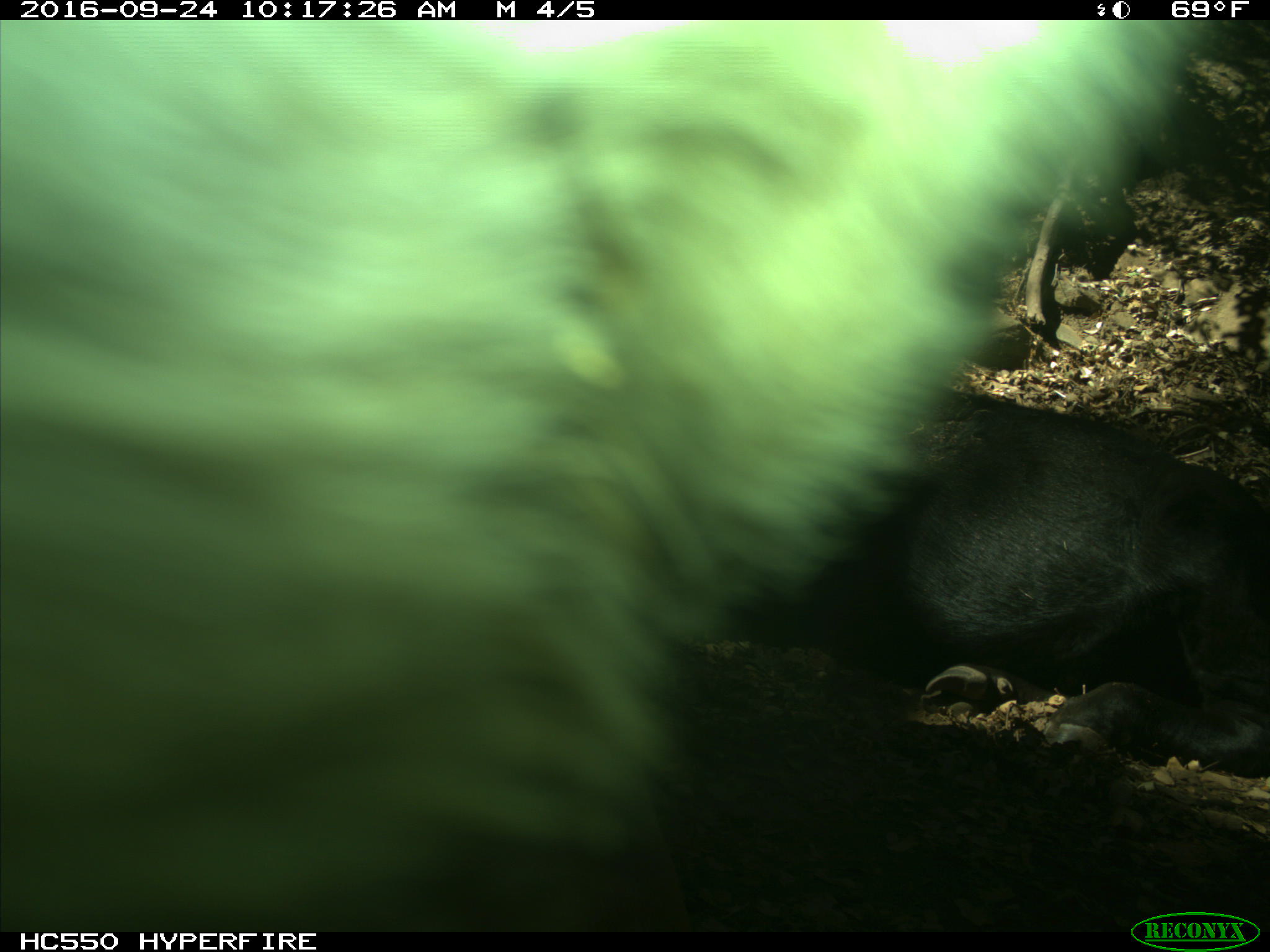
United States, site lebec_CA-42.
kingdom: Animalia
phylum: Chordata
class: Mammalia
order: Artiodactyla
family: Bovidae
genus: Bos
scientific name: Bos taurus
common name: domestic cow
Bos taurus (domestic cow).